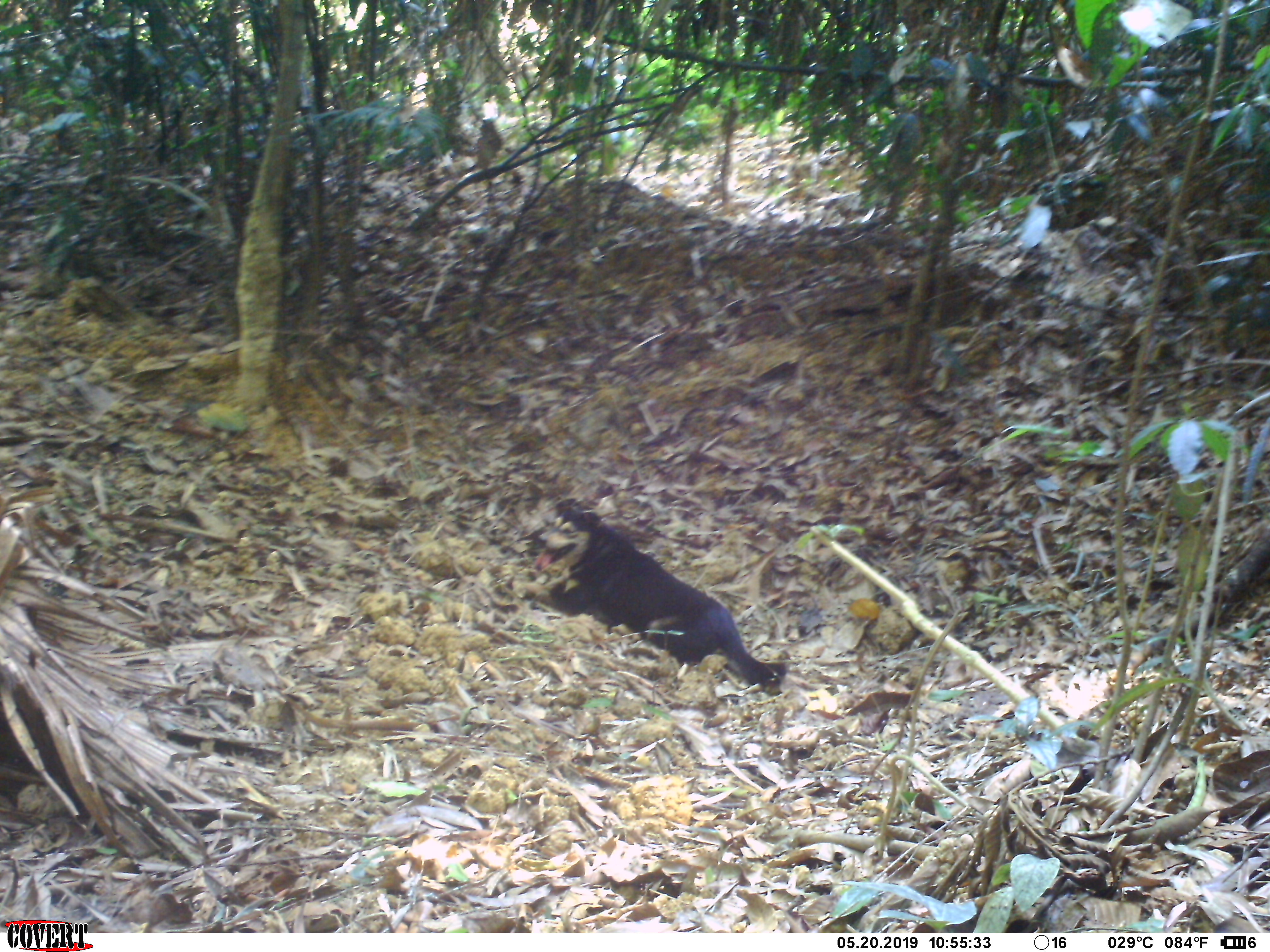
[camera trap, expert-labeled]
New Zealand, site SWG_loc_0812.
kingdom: Animalia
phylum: Chordata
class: Mammalia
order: Carnivora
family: Canidae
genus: Canis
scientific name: Canis familiaris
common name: domestic dog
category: dog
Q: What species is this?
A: Dog (domestic dog) (Canis familiaris).